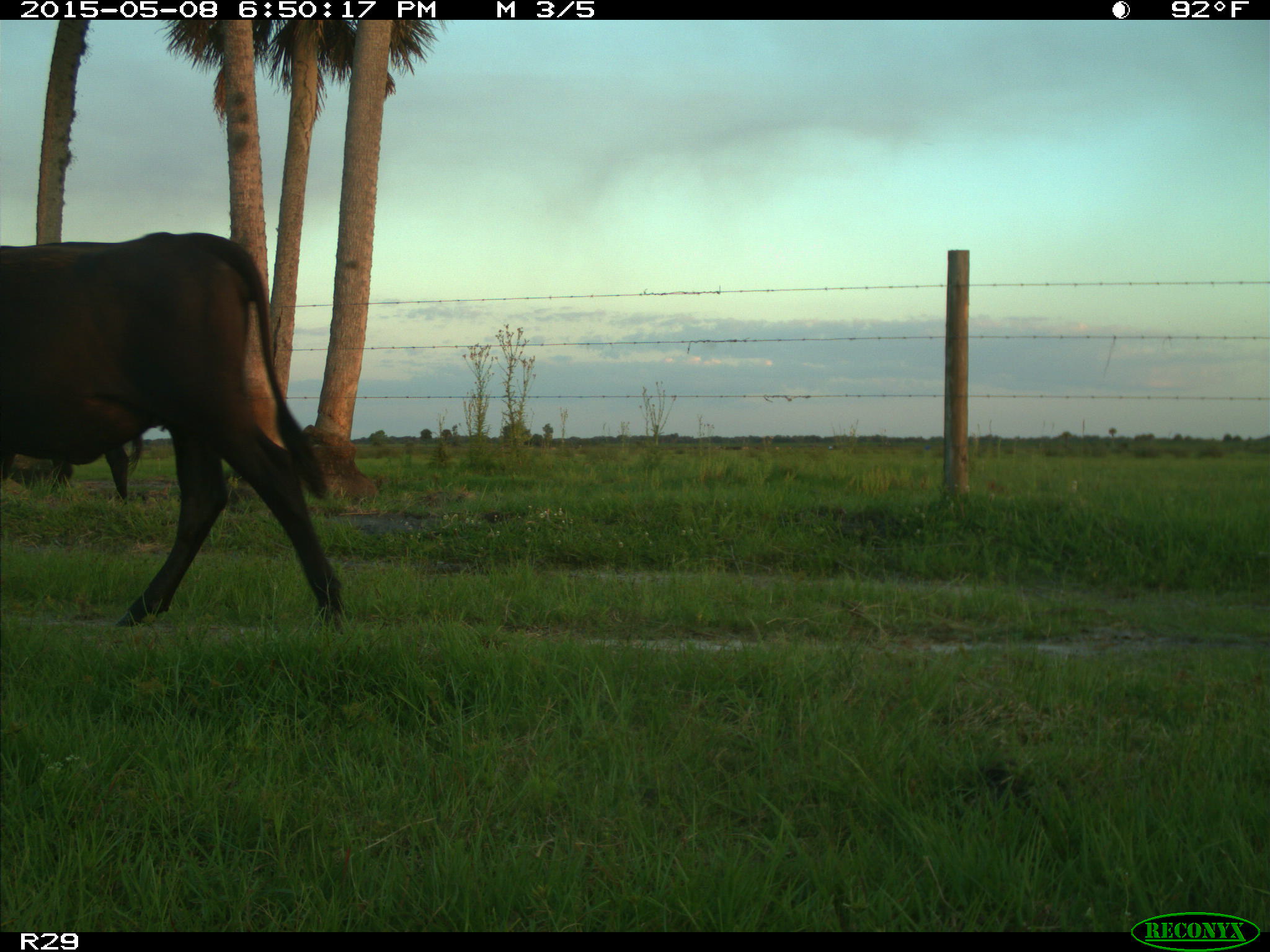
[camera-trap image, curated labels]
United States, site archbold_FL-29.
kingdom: Animalia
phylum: Chordata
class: Mammalia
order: Artiodactyla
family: Bovidae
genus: Bos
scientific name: Bos taurus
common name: domestic cow